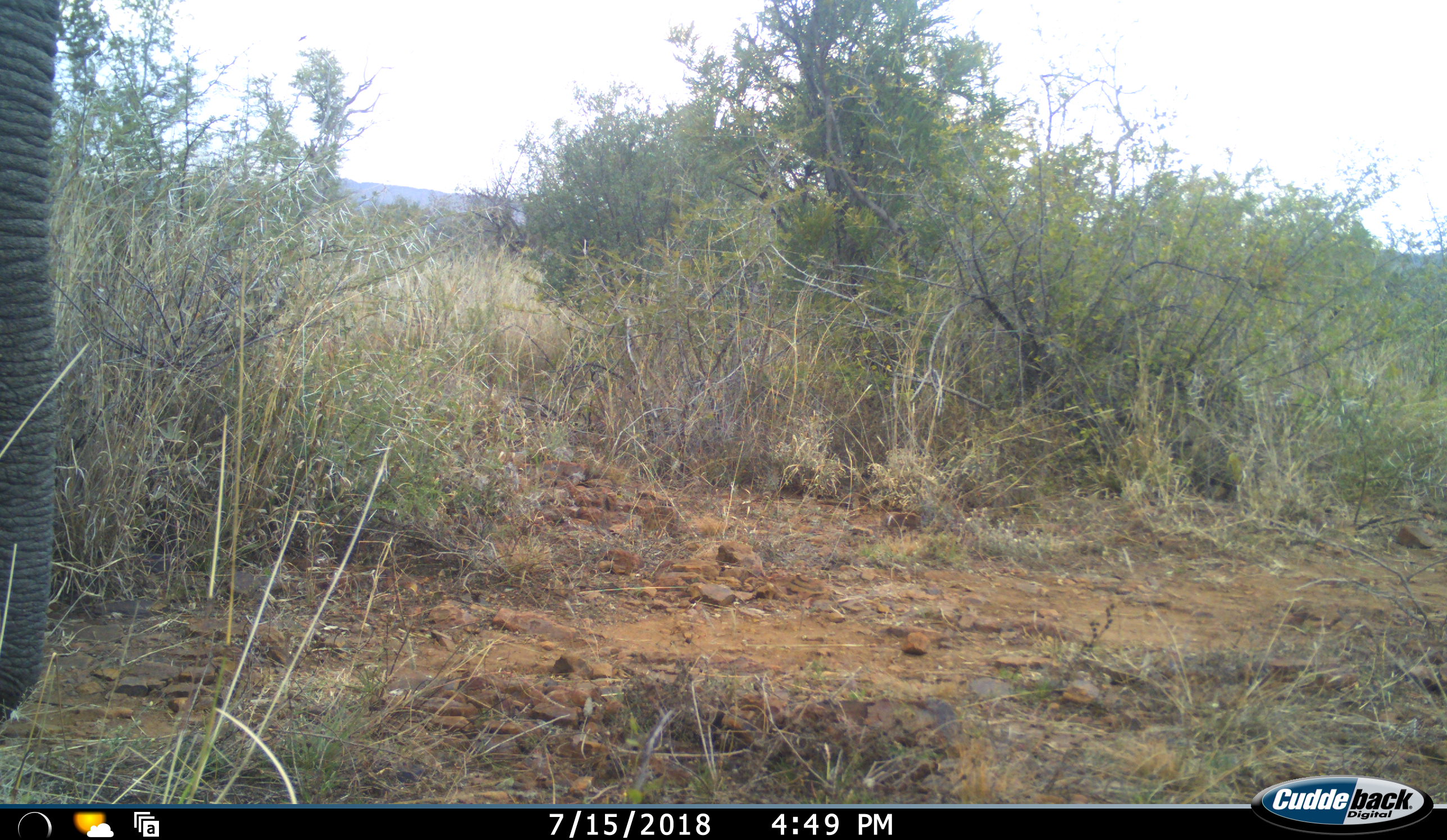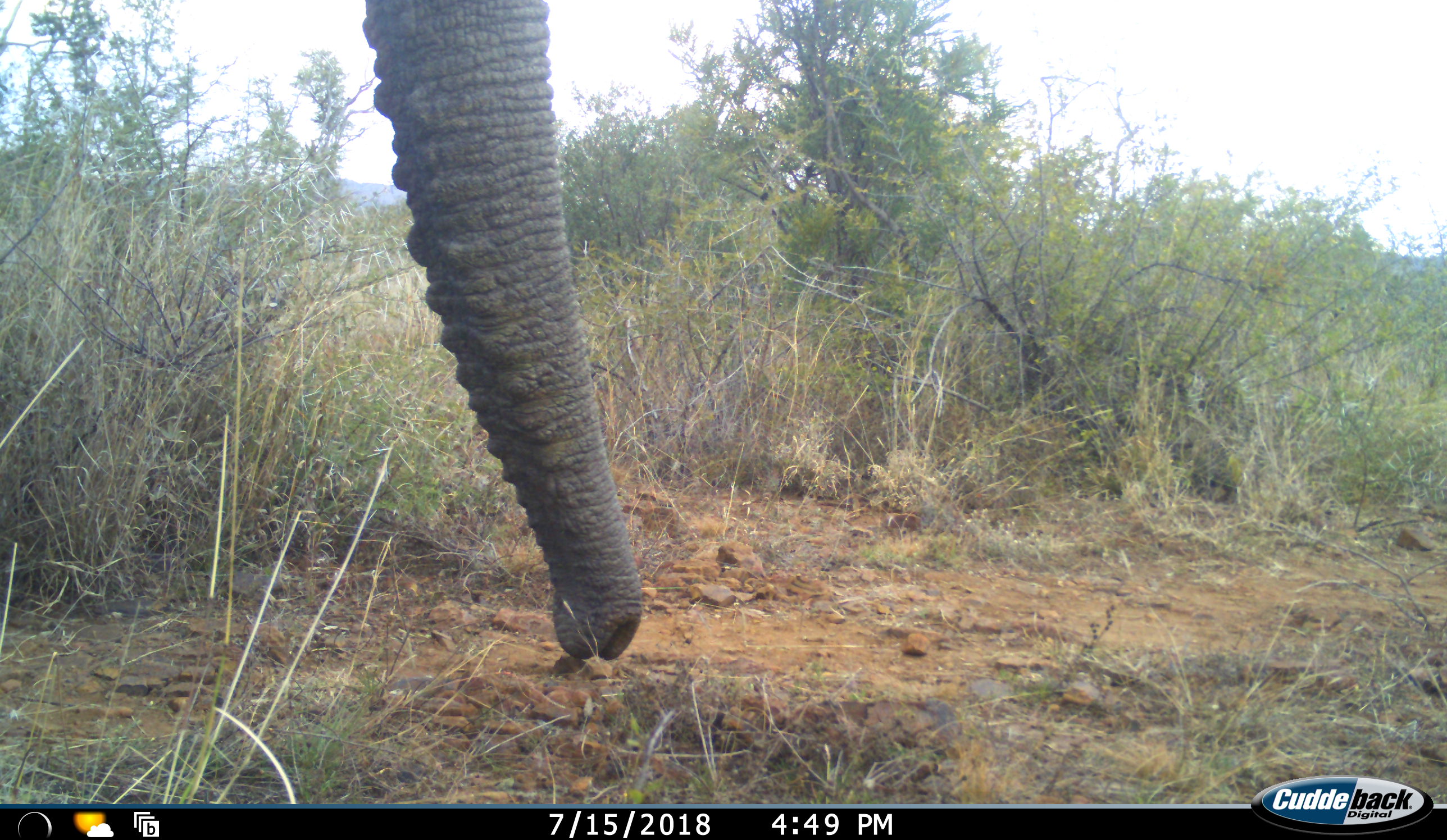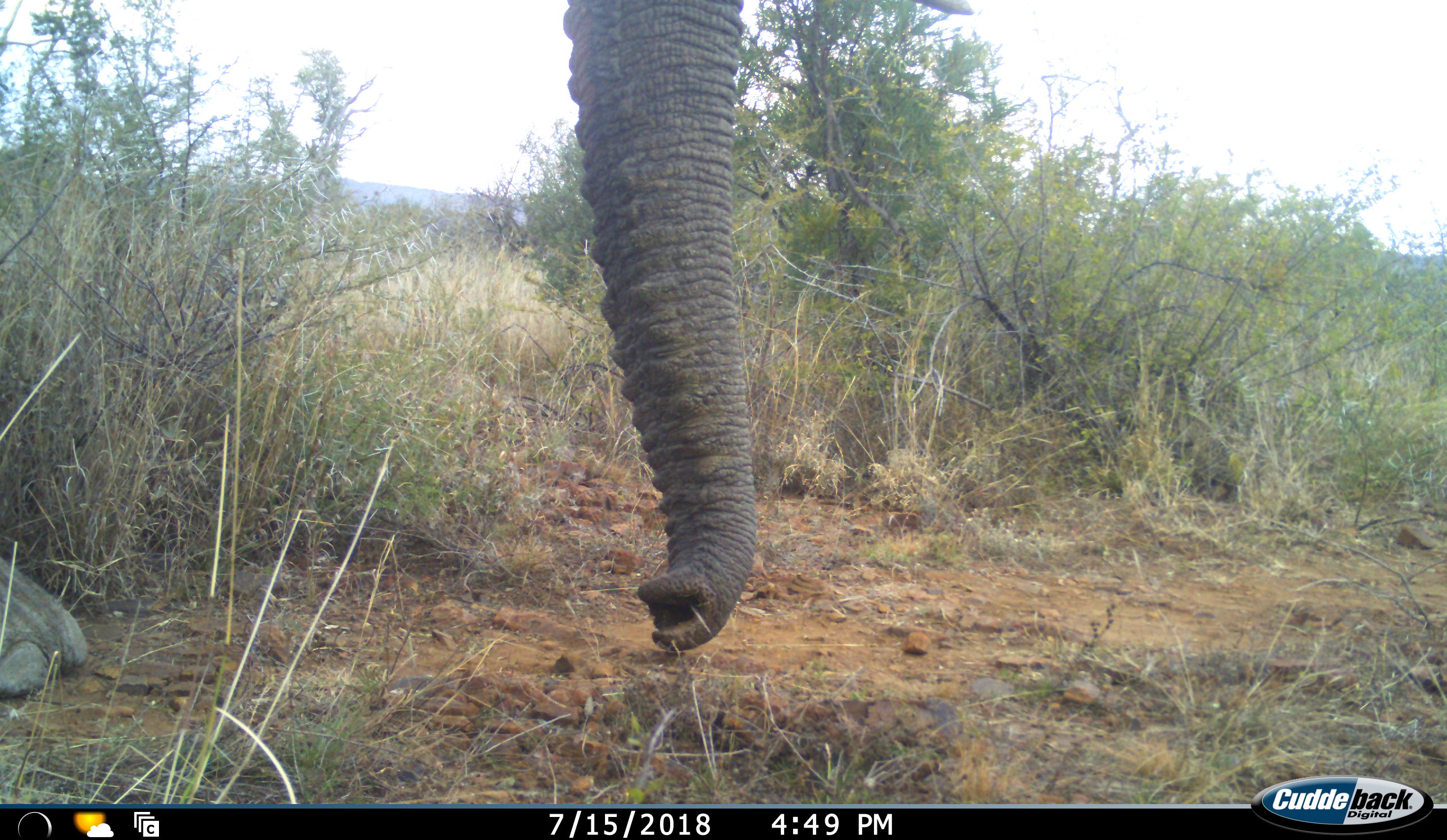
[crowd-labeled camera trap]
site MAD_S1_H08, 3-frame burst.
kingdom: Animalia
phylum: Chordata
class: Mammalia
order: Proboscidea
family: Elephantidae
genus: Loxodonta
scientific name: Loxodonta africana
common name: african bush elephant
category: elephant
Elephant (african bush elephant) (Loxodonta africana), count 1. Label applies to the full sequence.